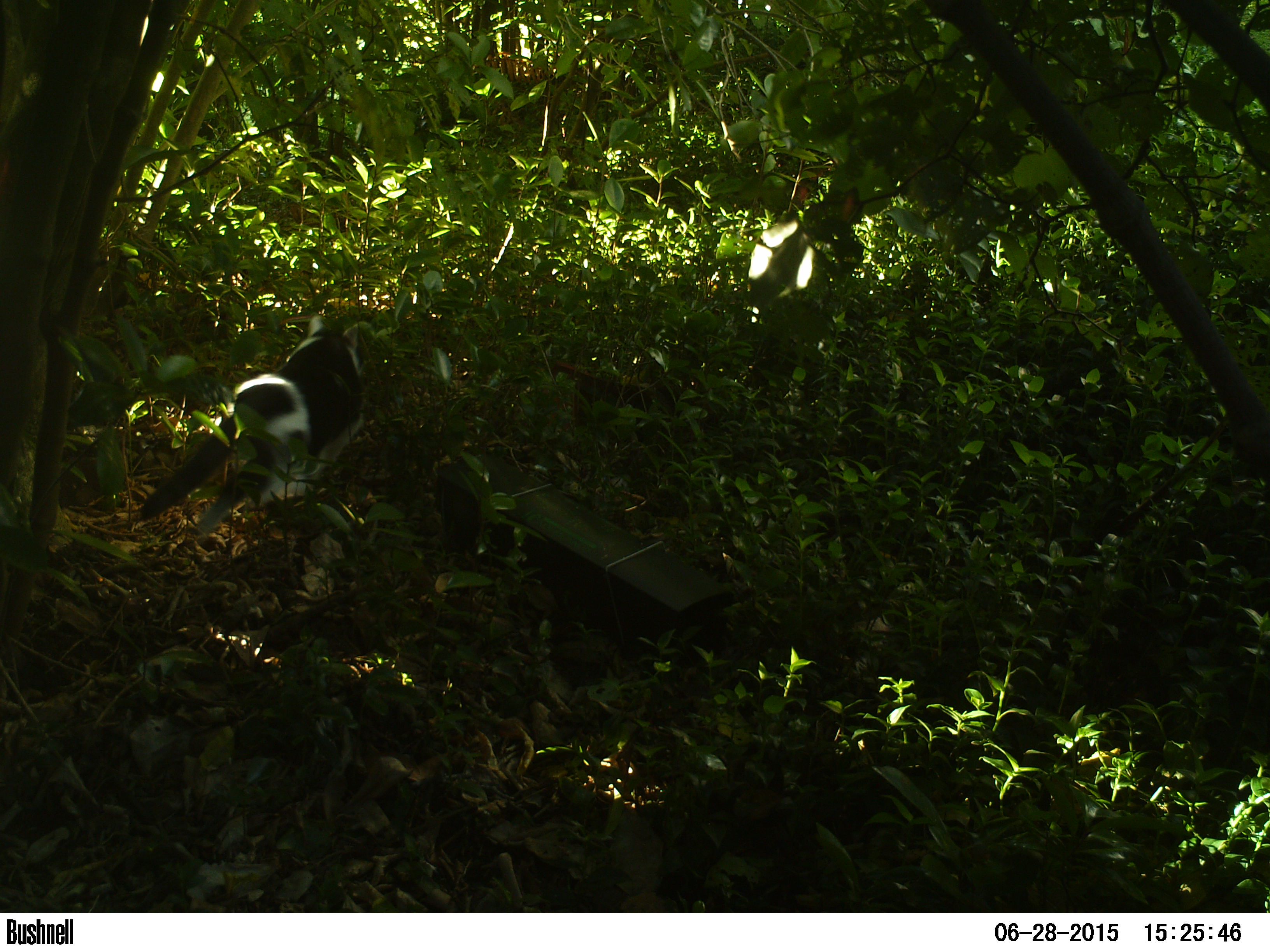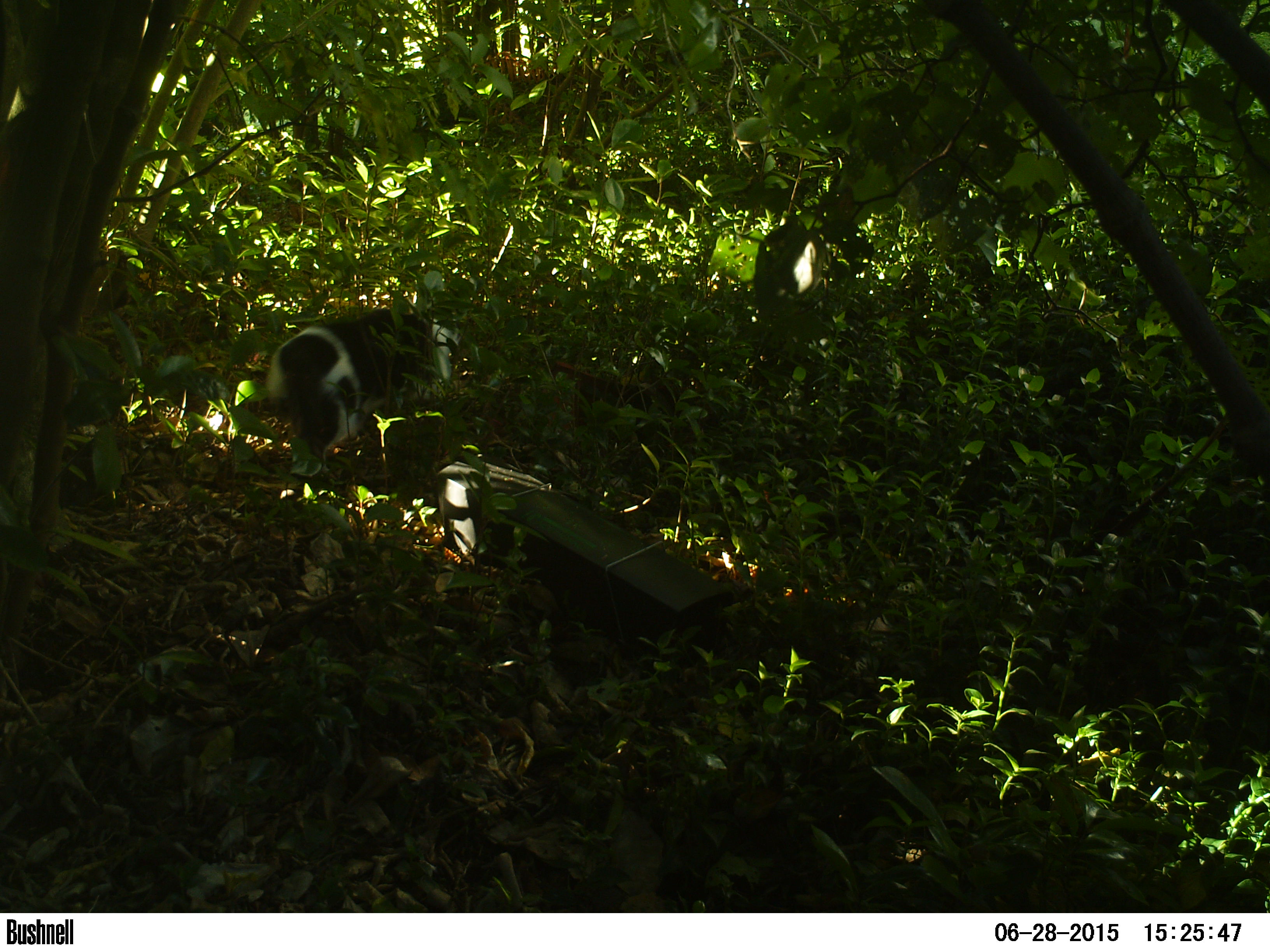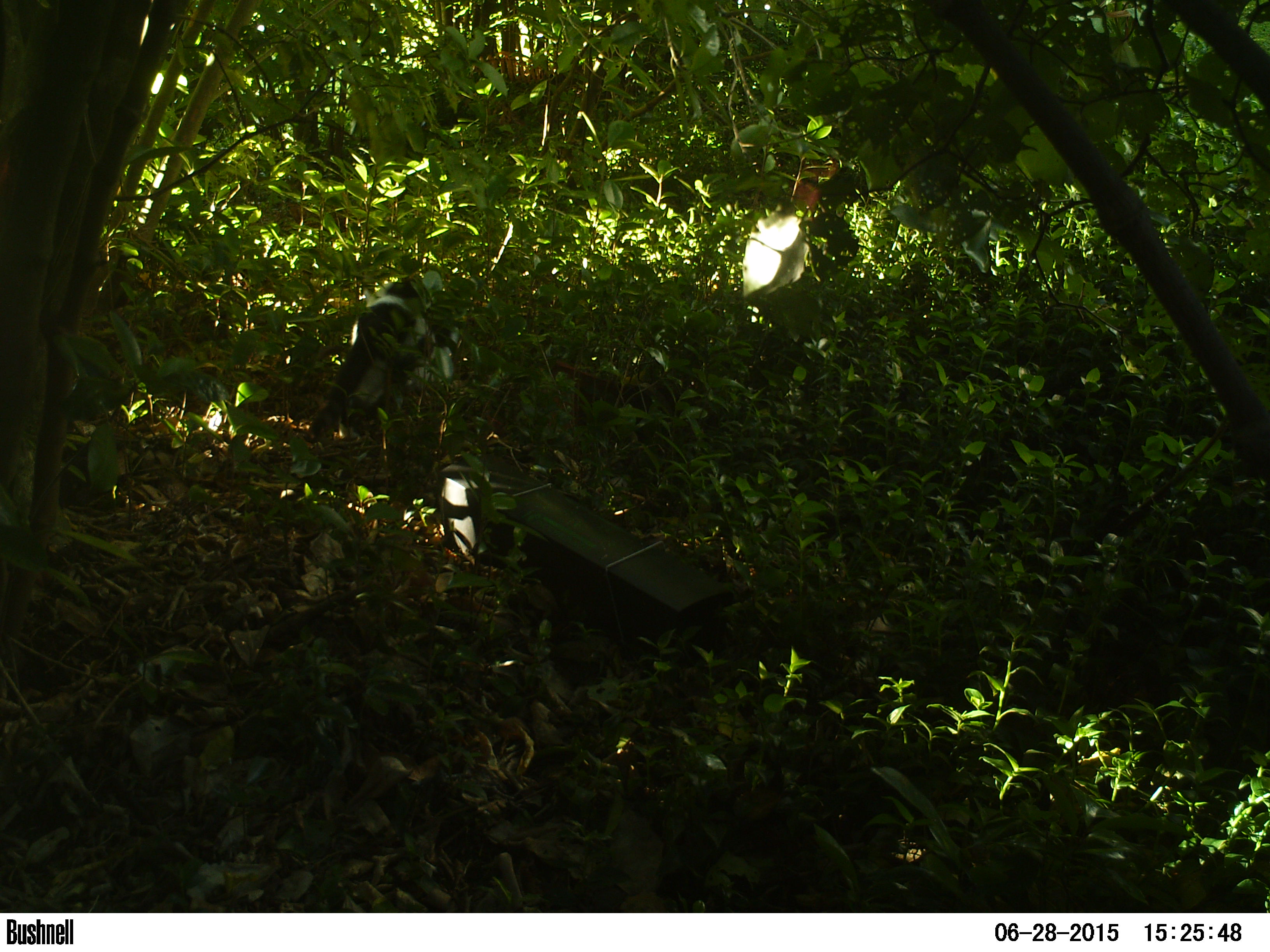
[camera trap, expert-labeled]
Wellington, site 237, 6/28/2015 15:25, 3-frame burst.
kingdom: Animalia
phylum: Chordata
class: Mammalia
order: Carnivora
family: Felidae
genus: Felis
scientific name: Felis catus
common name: cat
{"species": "cat (Felis catus)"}